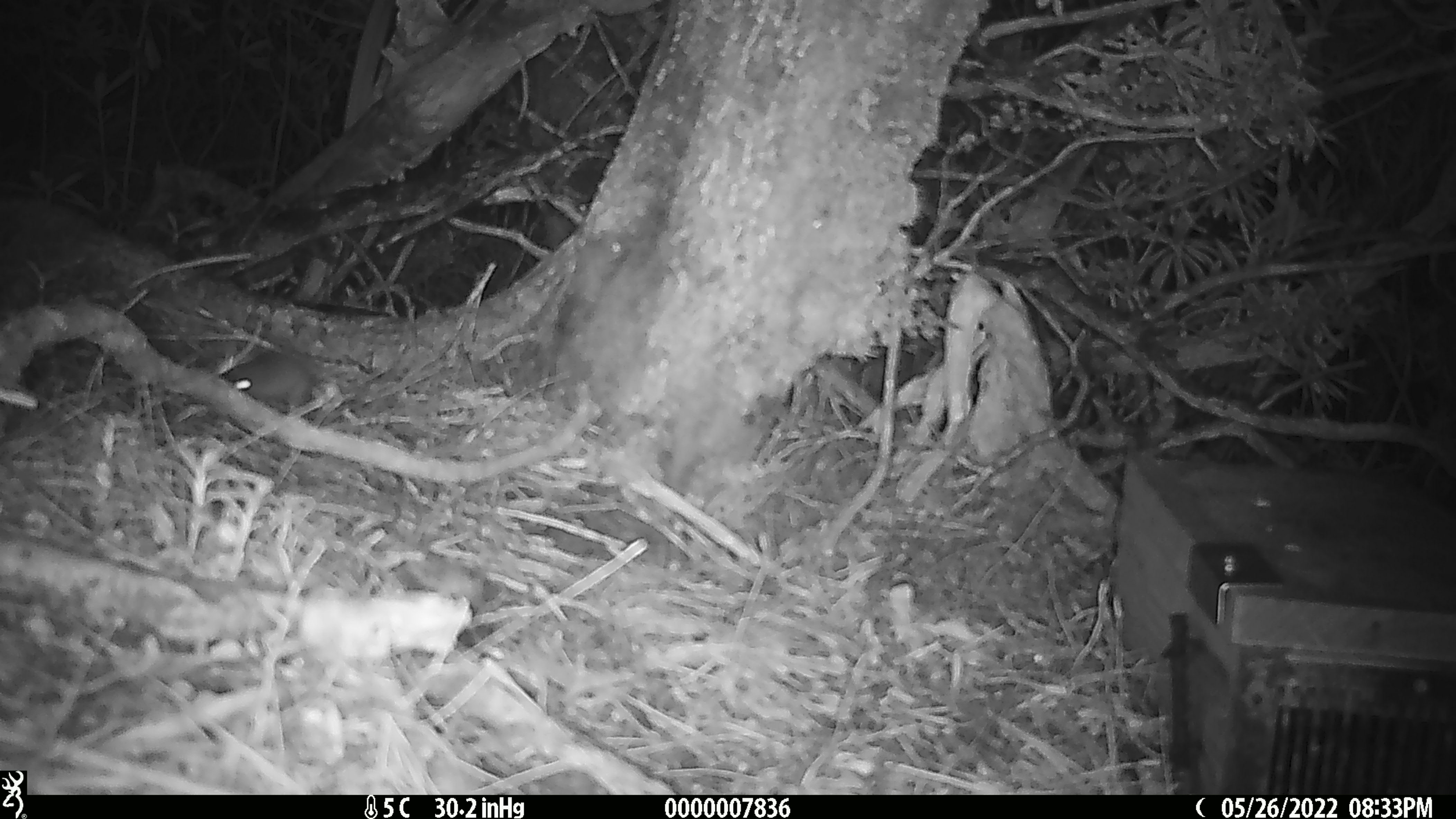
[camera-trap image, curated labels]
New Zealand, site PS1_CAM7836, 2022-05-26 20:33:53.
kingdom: Animalia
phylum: Chordata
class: Mammalia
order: Rodentia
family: Muridae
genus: Mus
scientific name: Mus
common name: mouse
Mouse (Mus).